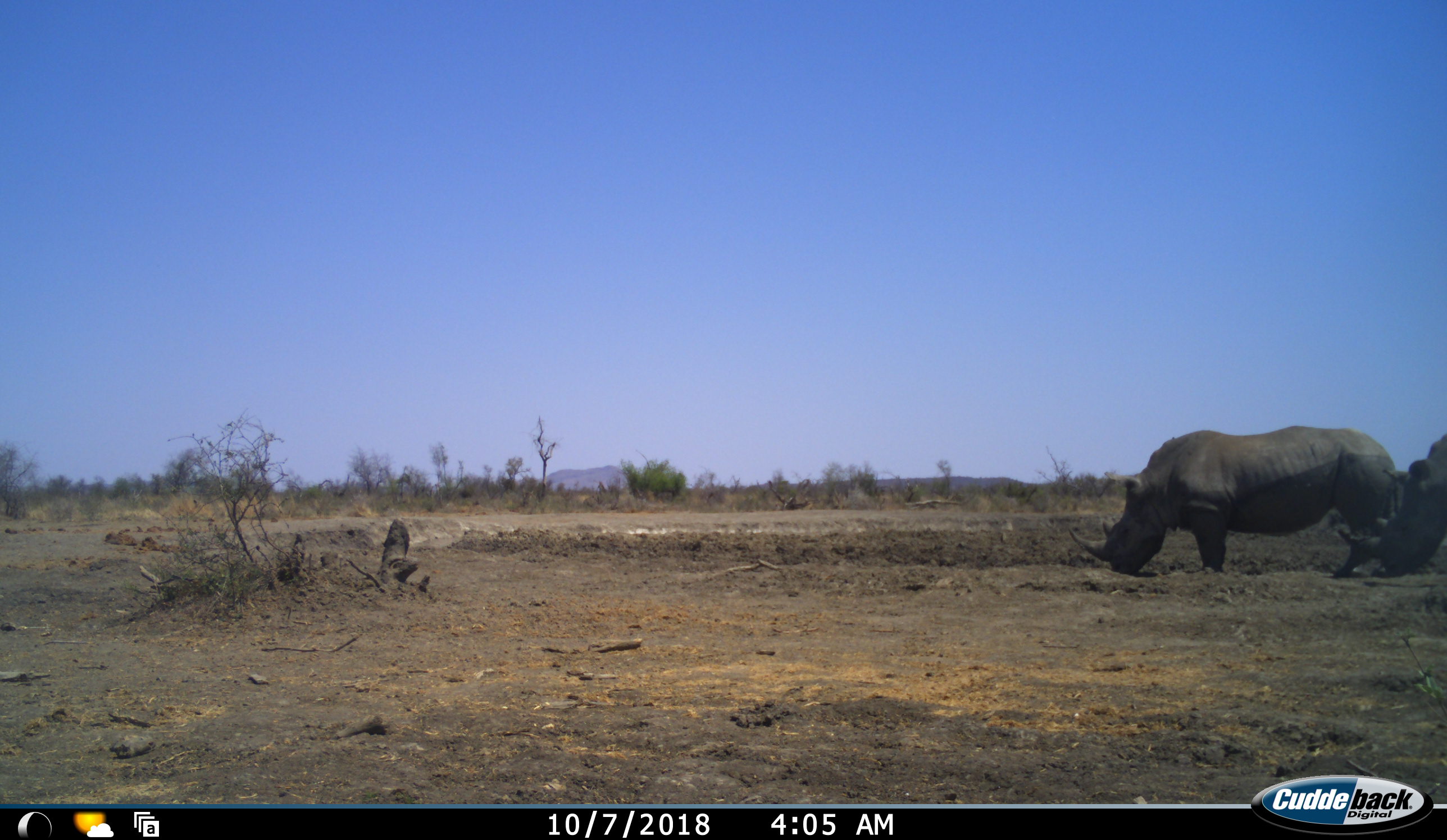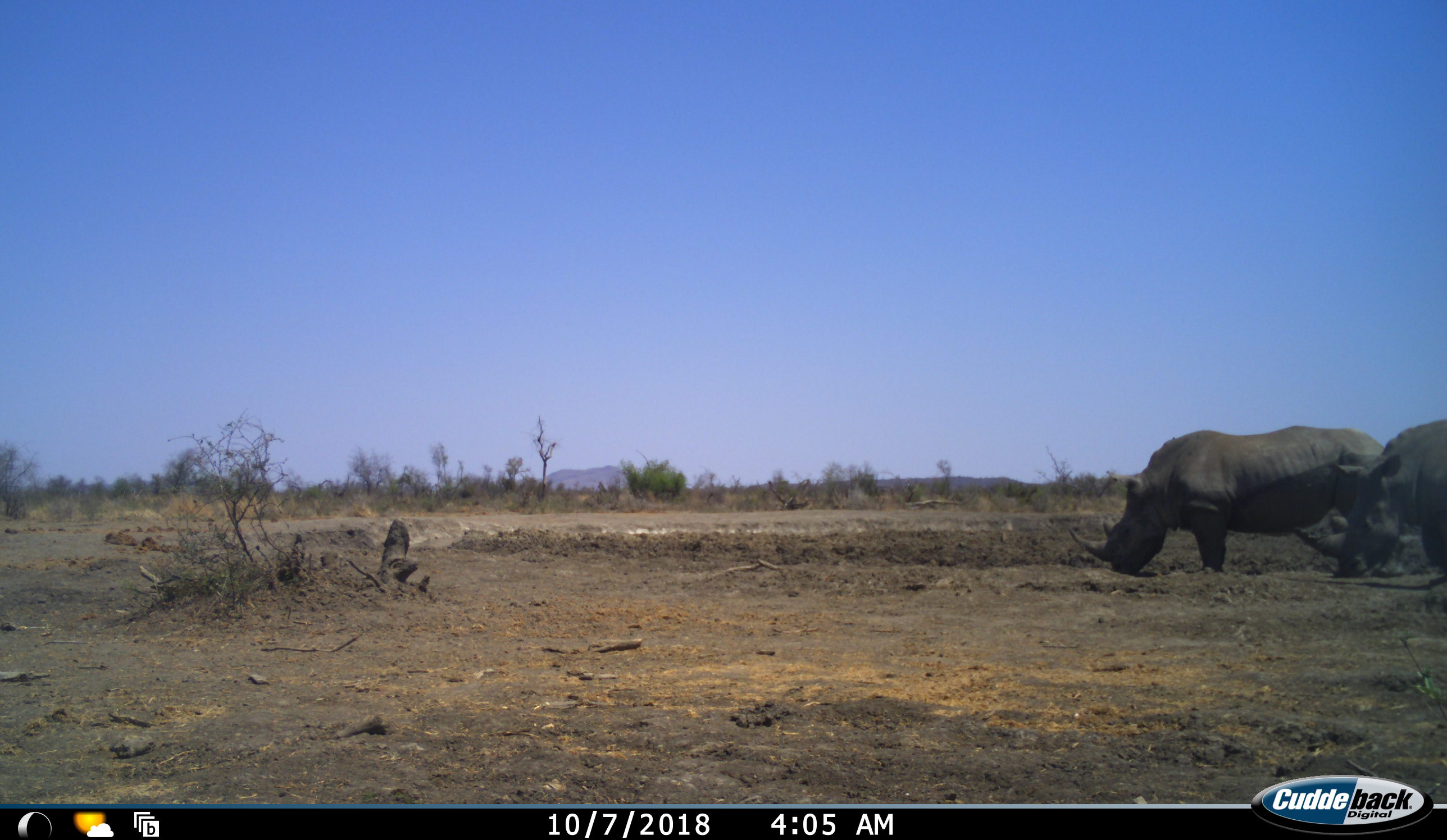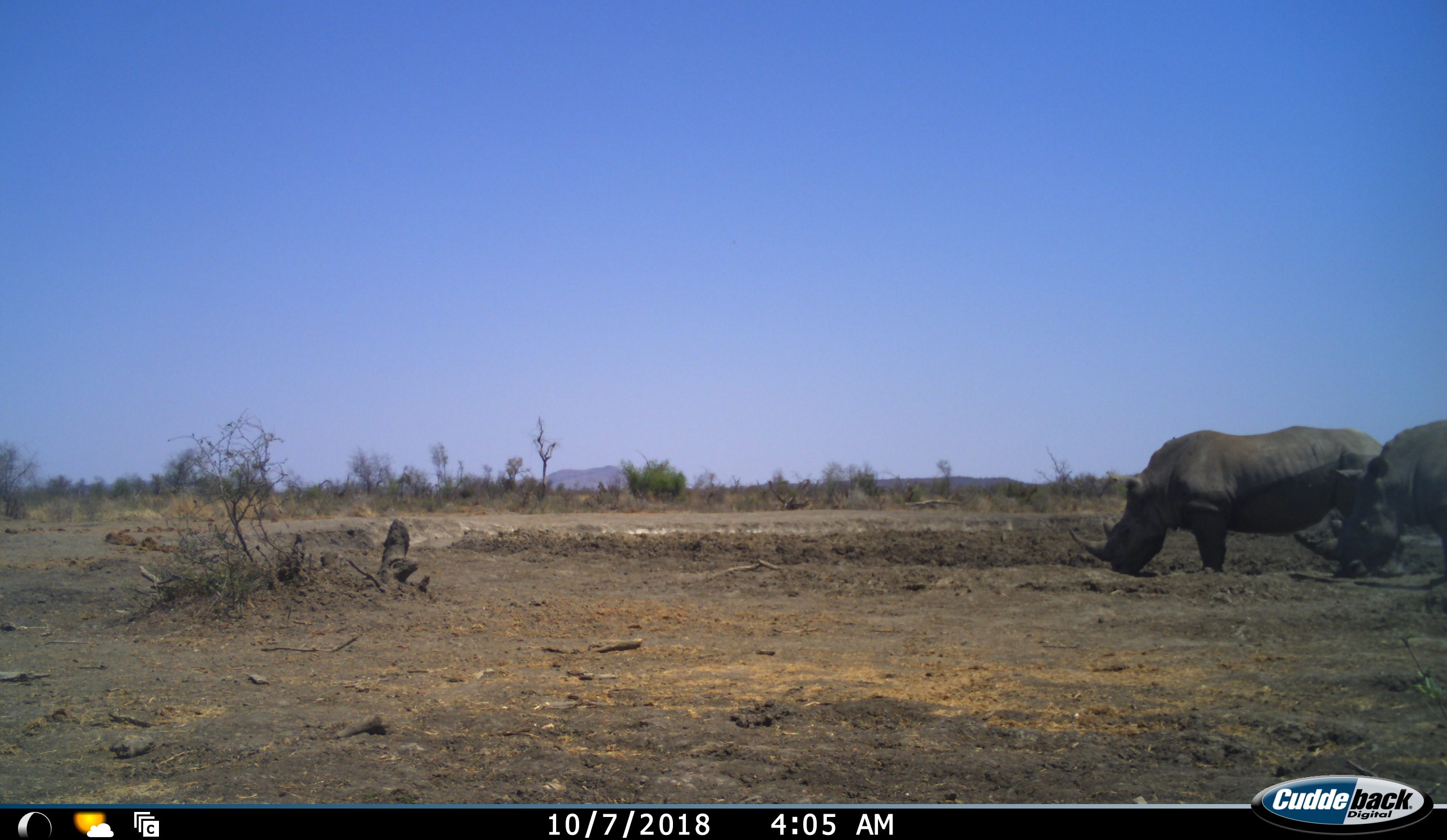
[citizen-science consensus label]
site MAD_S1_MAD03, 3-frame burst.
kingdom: Animalia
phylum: Chordata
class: Mammalia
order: Perissodactyla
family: Rhinocerotidae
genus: Ceratotherium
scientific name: Ceratotherium simum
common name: white rhinoceros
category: rhinoceroswhite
Rhinoceroswhite (white rhinoceros) (Ceratotherium simum), count 2. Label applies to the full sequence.